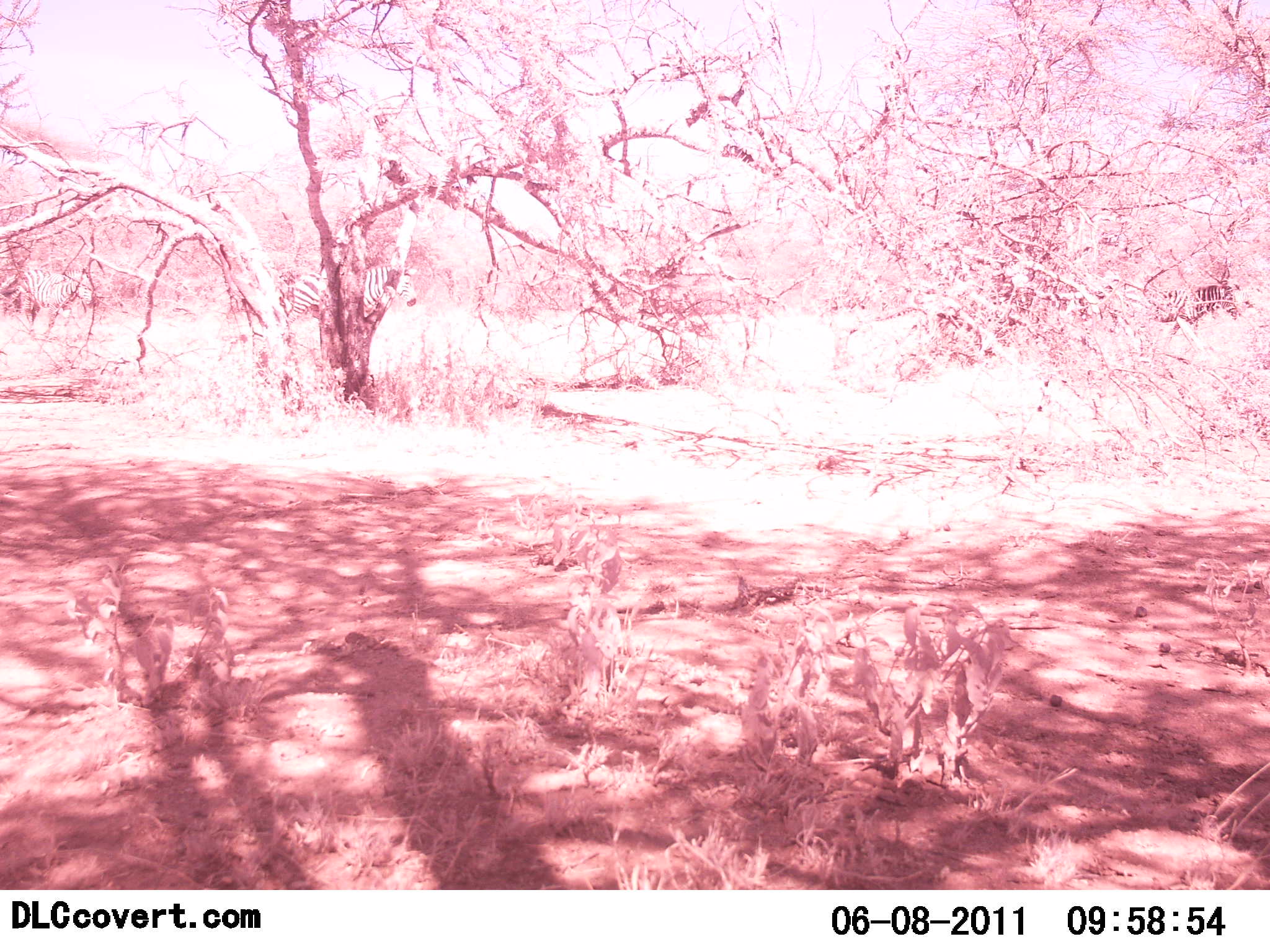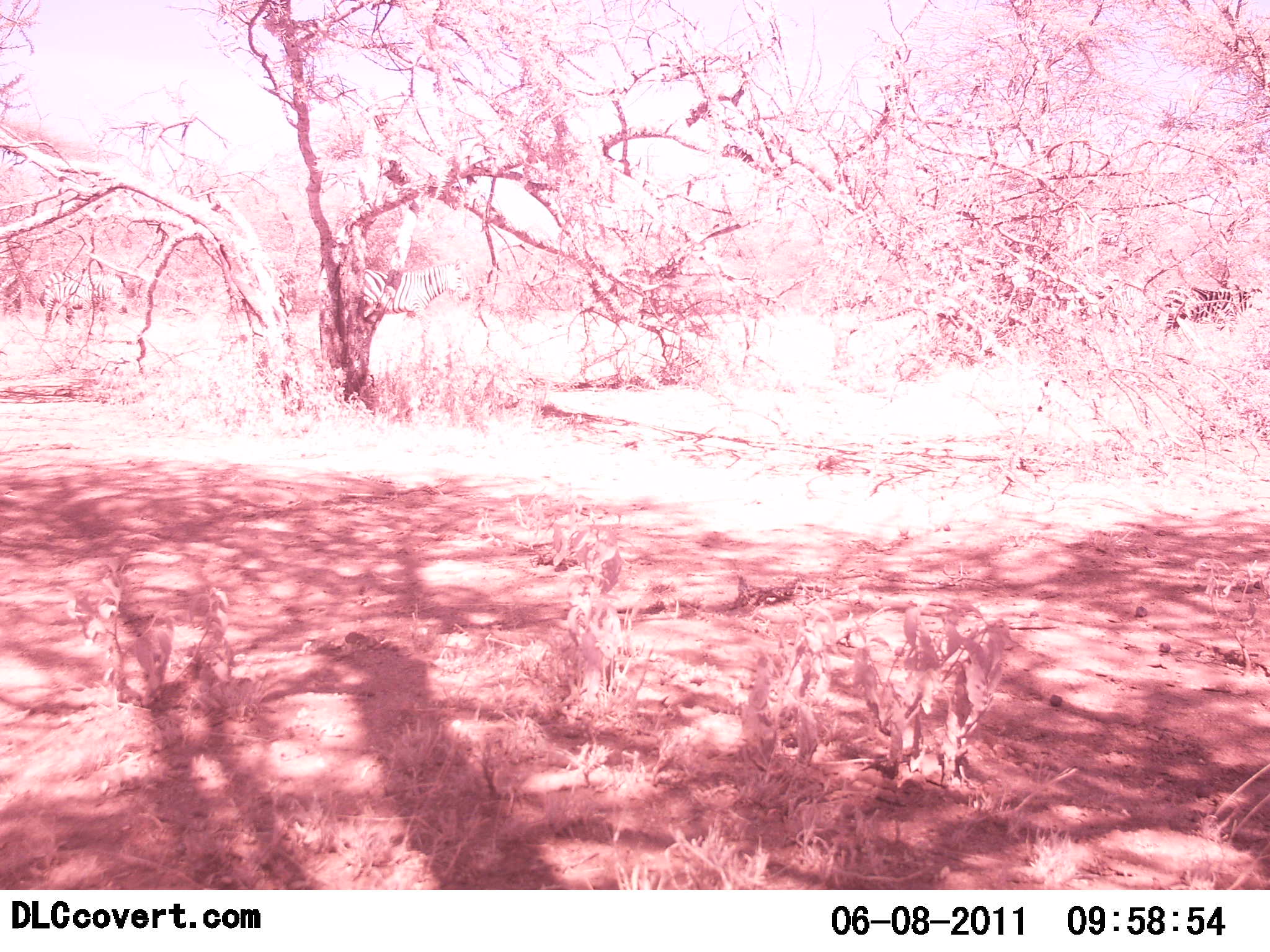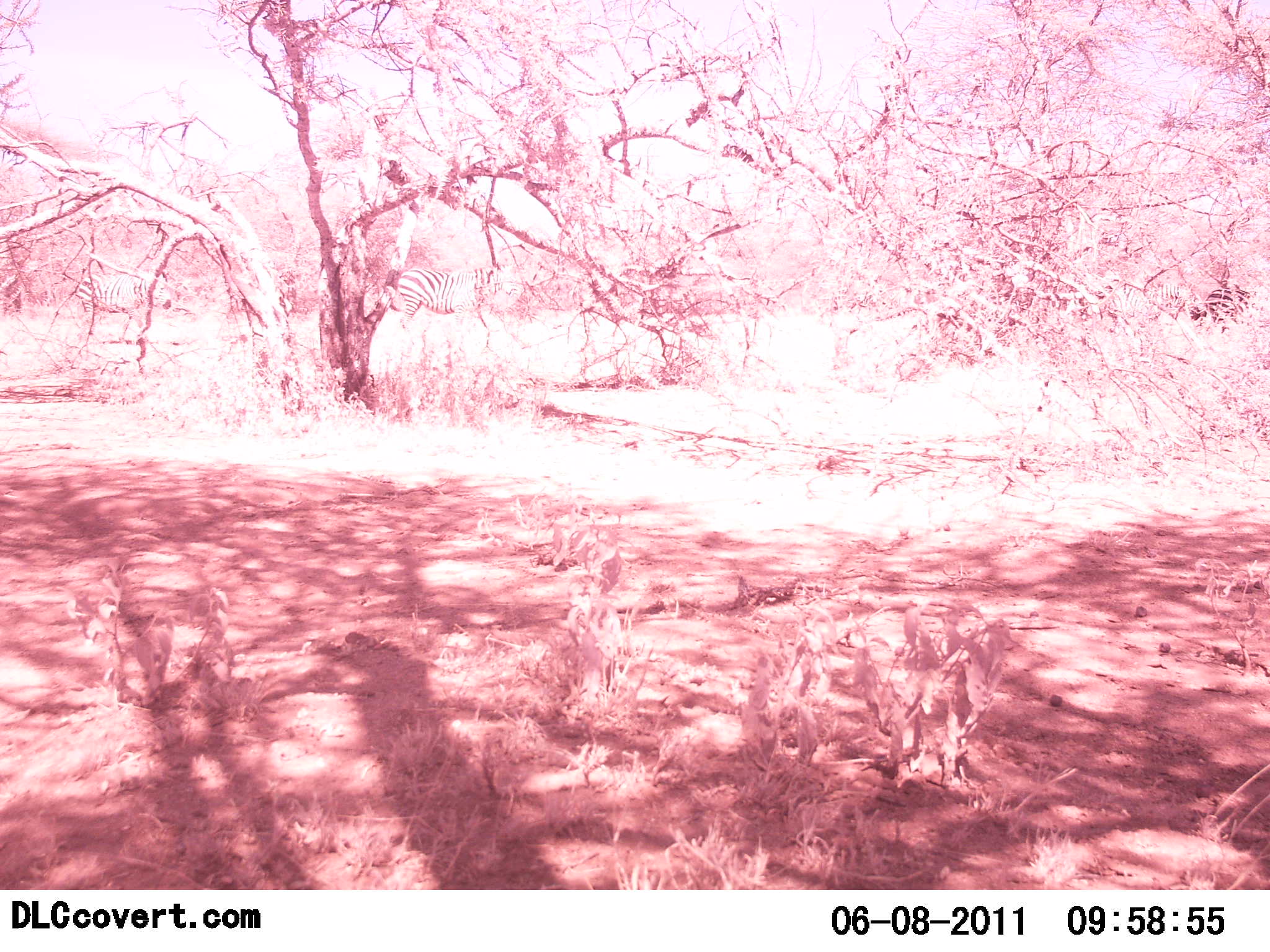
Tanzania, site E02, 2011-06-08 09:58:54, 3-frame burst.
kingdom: Animalia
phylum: Chordata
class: Mammalia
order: Perissodactyla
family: Equidae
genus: Equus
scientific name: Equus quagga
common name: plains zebra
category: zebra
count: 4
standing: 0%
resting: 0%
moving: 100%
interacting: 0%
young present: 0%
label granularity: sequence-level